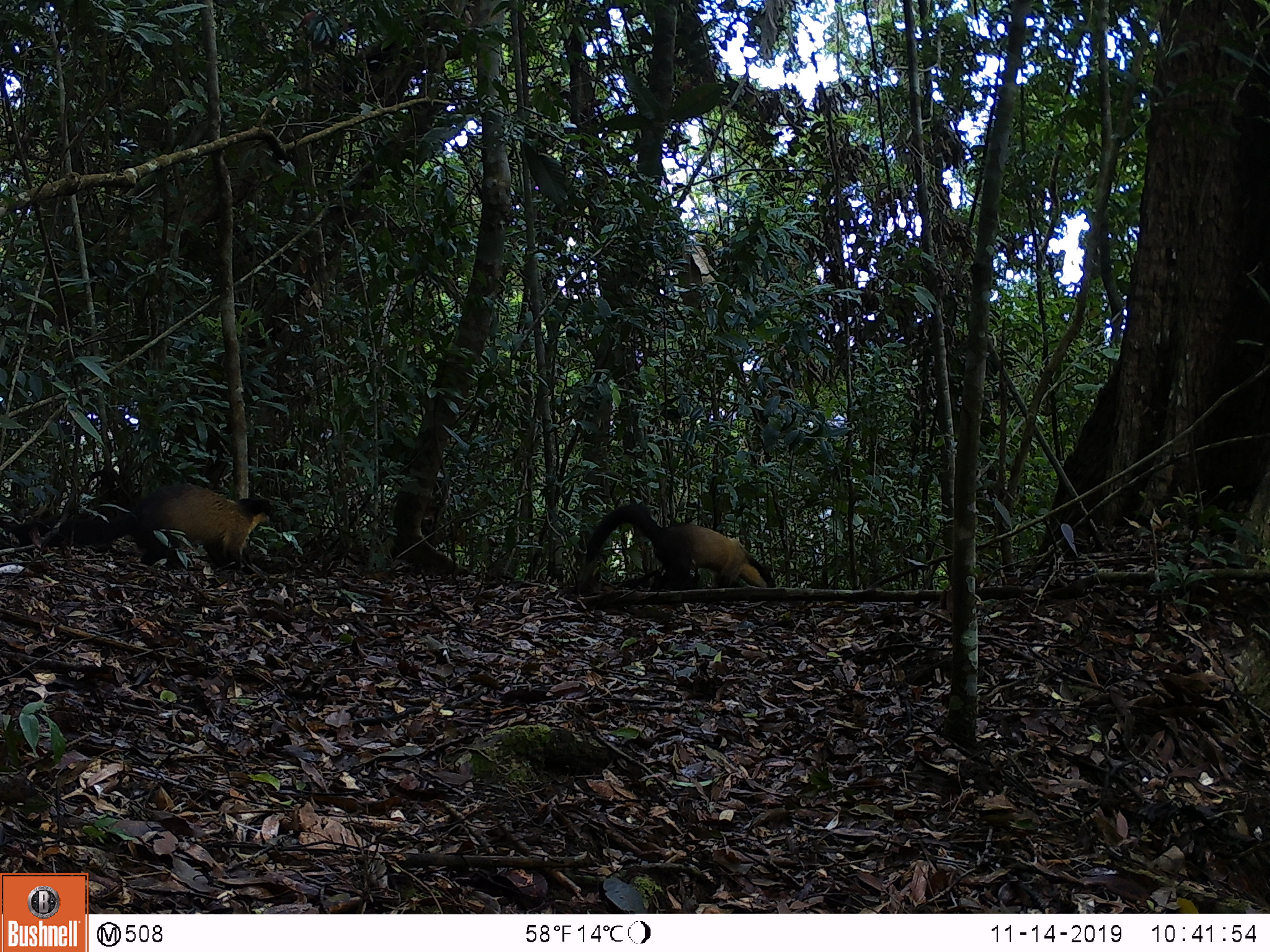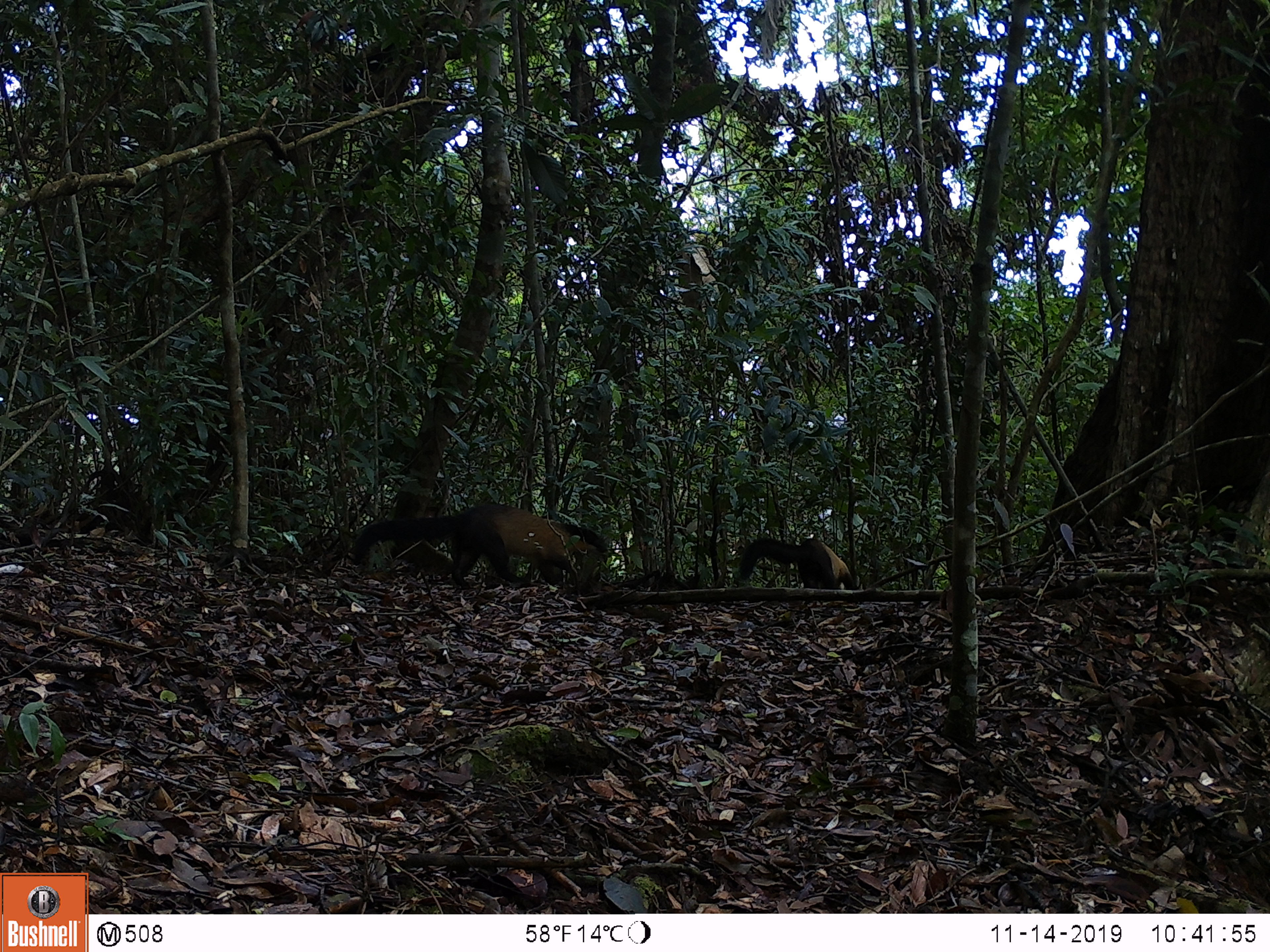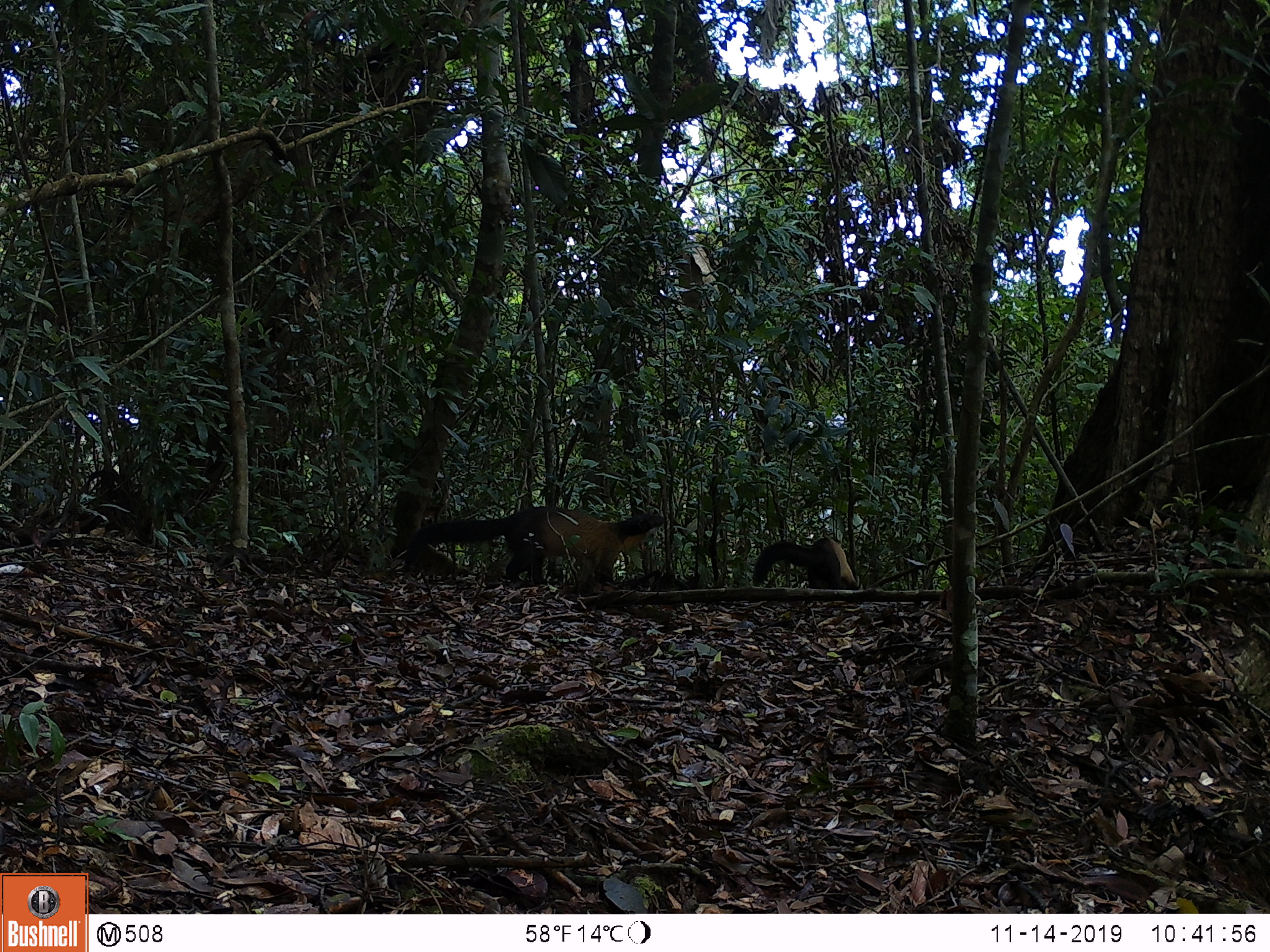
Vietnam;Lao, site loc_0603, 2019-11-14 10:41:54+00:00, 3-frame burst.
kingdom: Animalia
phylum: Chordata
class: Mammalia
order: Carnivora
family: Mustelidae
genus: Martes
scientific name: Martes flavigula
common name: yellow-throated marten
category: yellow throated marten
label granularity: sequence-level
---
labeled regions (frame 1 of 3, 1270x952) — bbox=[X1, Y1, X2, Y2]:
yellow throated marten: bbox=[0, 483, 277, 574]; bbox=[587, 504, 775, 590]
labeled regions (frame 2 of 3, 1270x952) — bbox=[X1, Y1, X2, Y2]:
yellow throated marten: bbox=[353, 504, 609, 590]; bbox=[740, 538, 855, 590]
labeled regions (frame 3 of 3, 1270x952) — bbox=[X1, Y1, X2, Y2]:
yellow throated marten: bbox=[403, 506, 665, 586]; bbox=[753, 538, 858, 589]